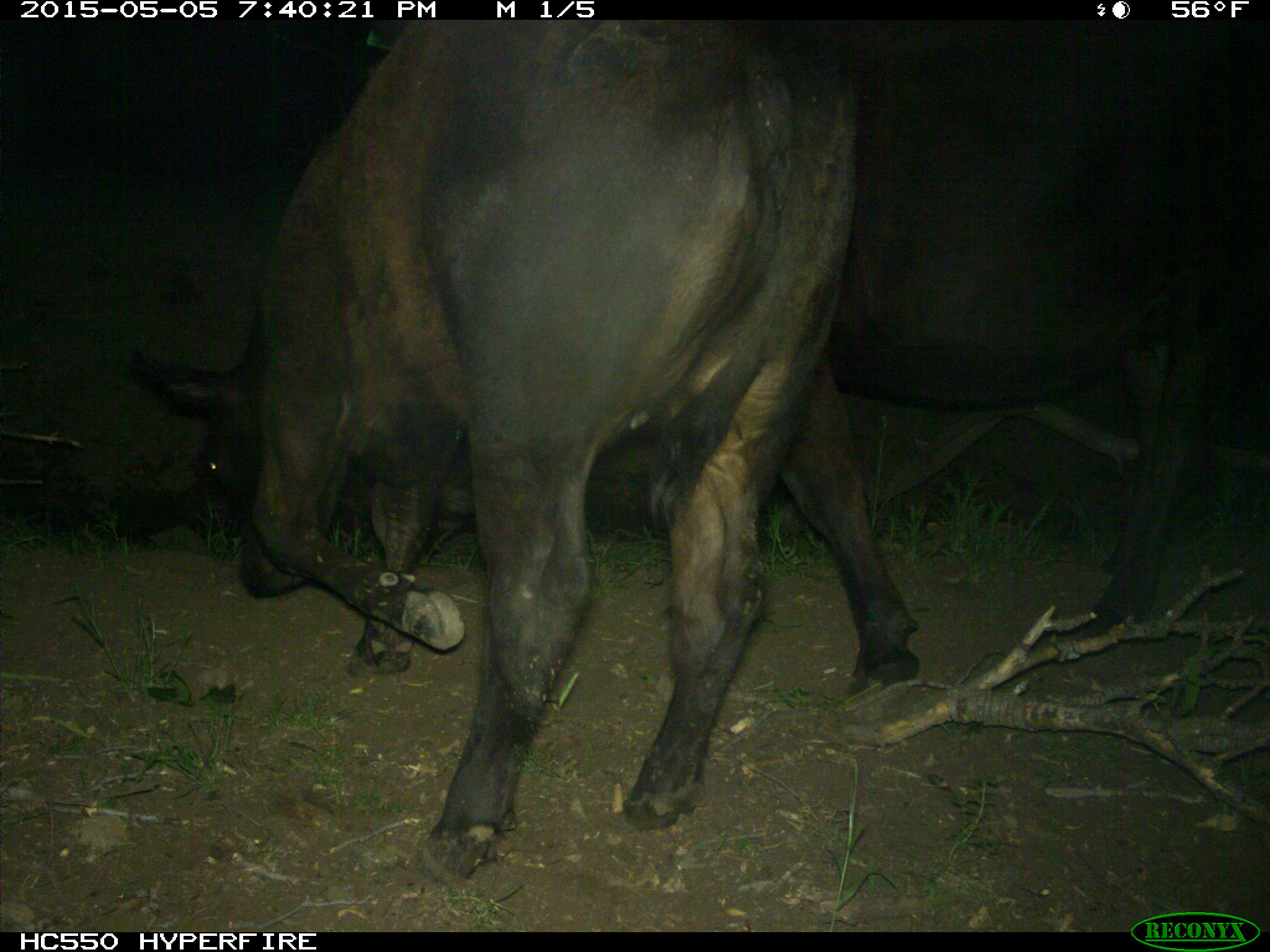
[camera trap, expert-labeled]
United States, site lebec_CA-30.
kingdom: Animalia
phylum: Chordata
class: Mammalia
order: Artiodactyla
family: Bovidae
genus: Bos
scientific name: Bos taurus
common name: domestic cow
Bos taurus (domestic cow).